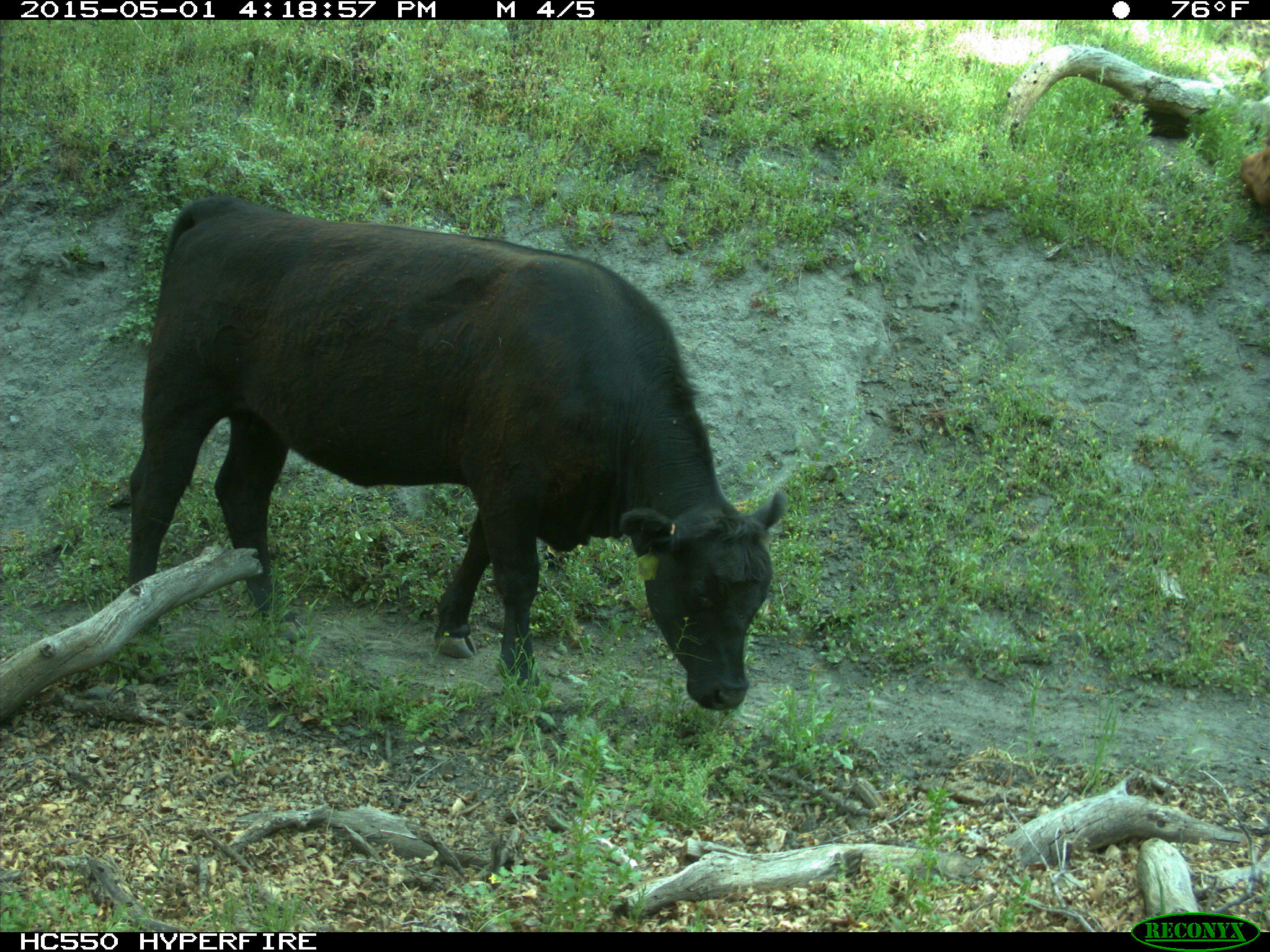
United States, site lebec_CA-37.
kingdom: Animalia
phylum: Chordata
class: Mammalia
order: Artiodactyla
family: Bovidae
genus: Bos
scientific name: Bos taurus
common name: domestic cow